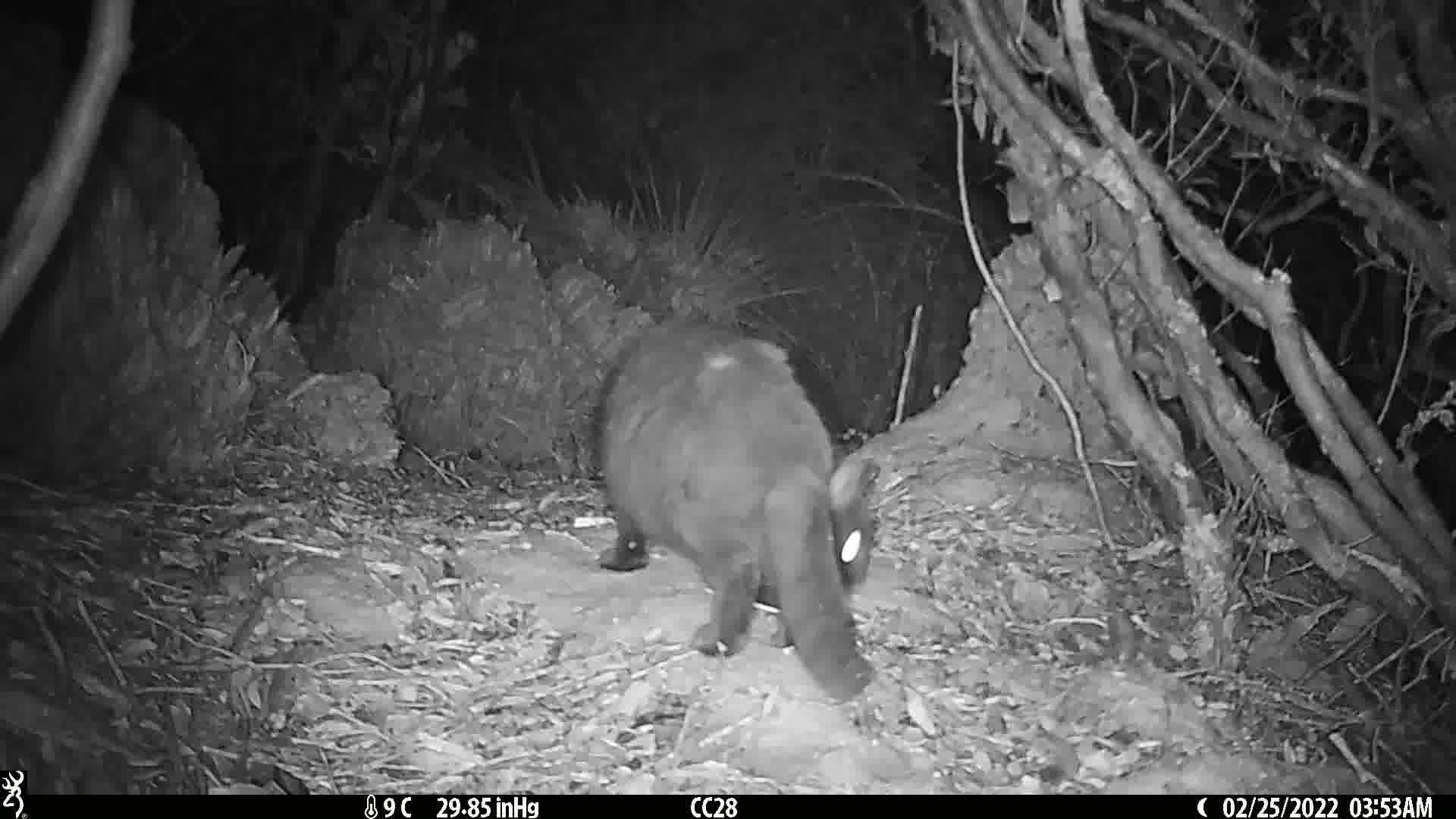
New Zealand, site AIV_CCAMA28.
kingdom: Animalia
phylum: Chordata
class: Mammalia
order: Carnivora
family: Felidae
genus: Felis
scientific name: Felis catus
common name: domestic cat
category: cat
Cat (domestic cat) (Felis catus).